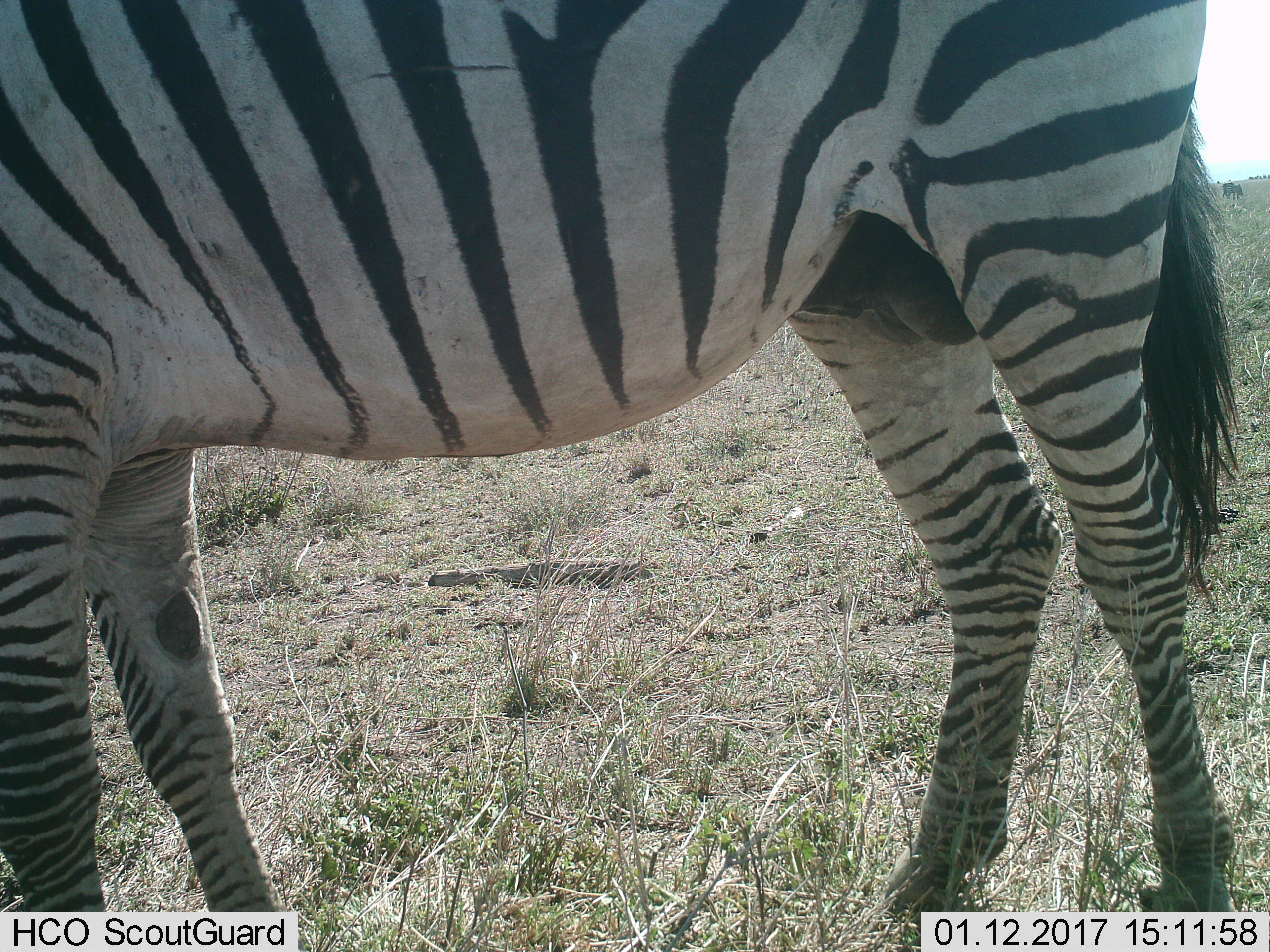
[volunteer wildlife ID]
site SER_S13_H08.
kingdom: Animalia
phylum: Chordata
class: Mammalia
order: Perissodactyla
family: Equidae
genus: Equus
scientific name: Equus quagga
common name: plains zebra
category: zebraplains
Zebraplains (plains zebra) (Equus quagga), count 1. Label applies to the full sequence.